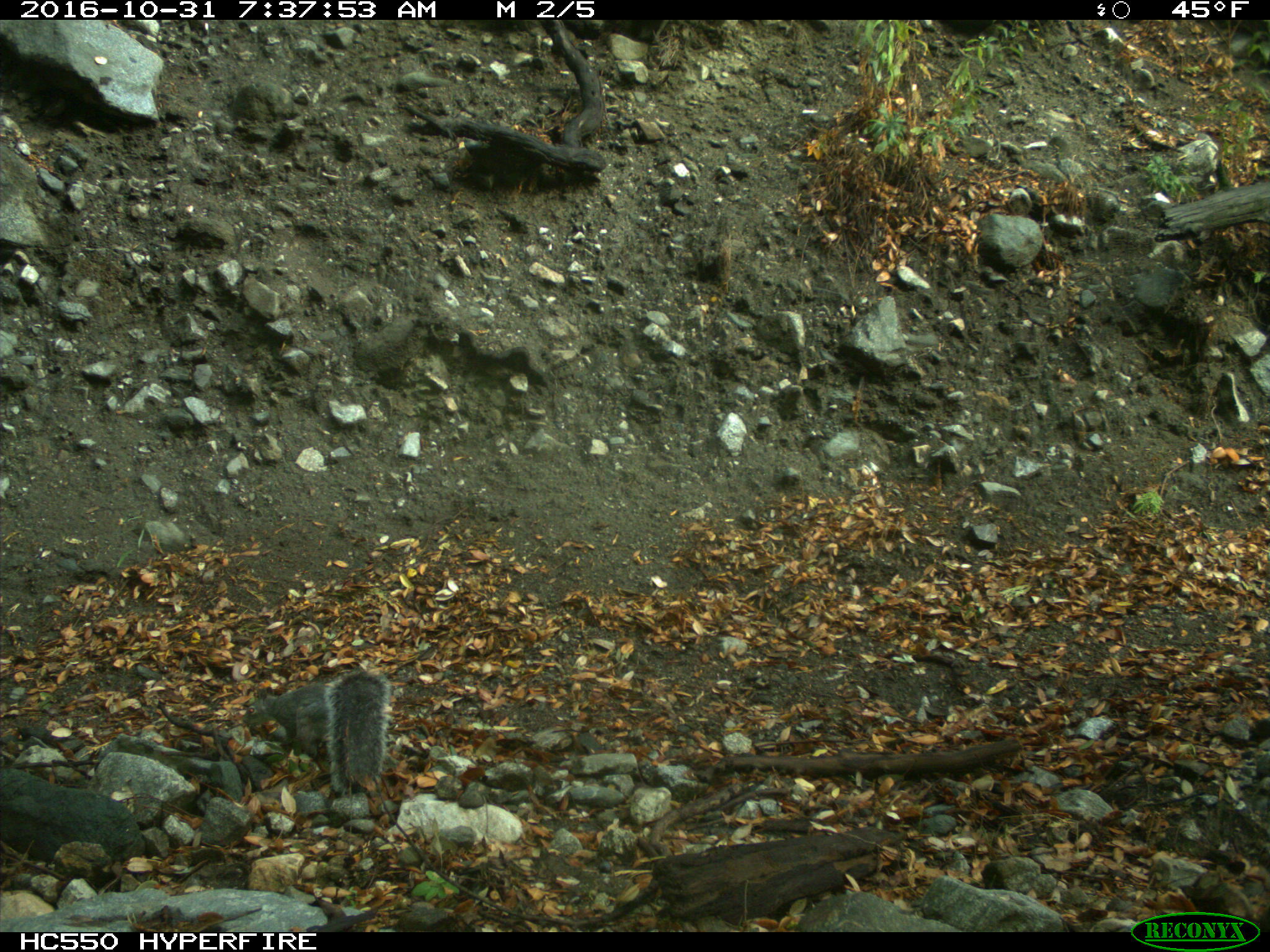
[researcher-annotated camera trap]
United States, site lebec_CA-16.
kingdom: Animalia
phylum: Chordata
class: Mammalia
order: Rodentia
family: Sciuridae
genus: Sciurus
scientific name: Sciurus carolinensis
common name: eastern gray squirrel